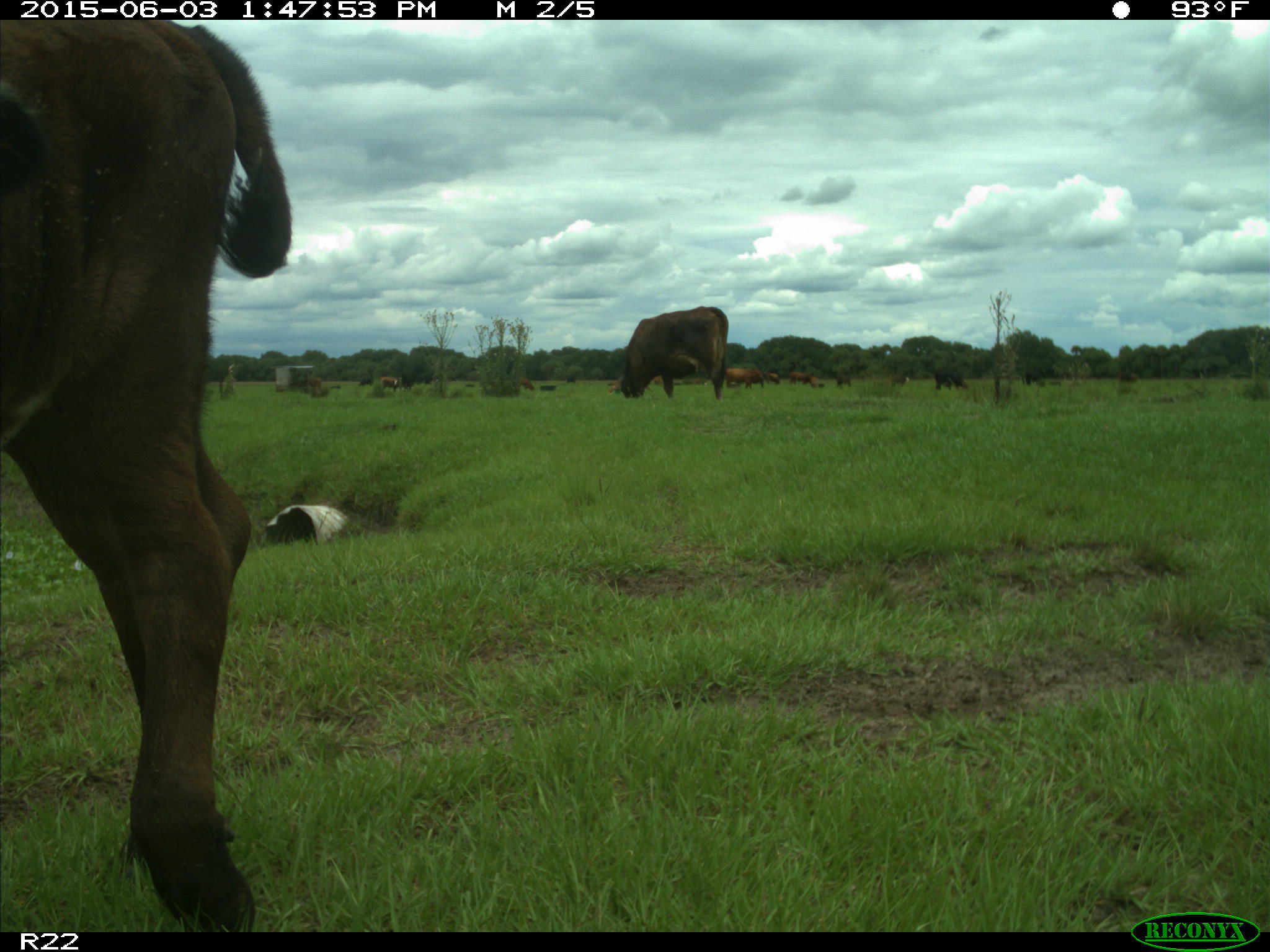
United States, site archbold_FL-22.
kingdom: Animalia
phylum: Chordata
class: Mammalia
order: Artiodactyla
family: Bovidae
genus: Bos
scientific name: Bos taurus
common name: domestic cow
Bos taurus (domestic cow).